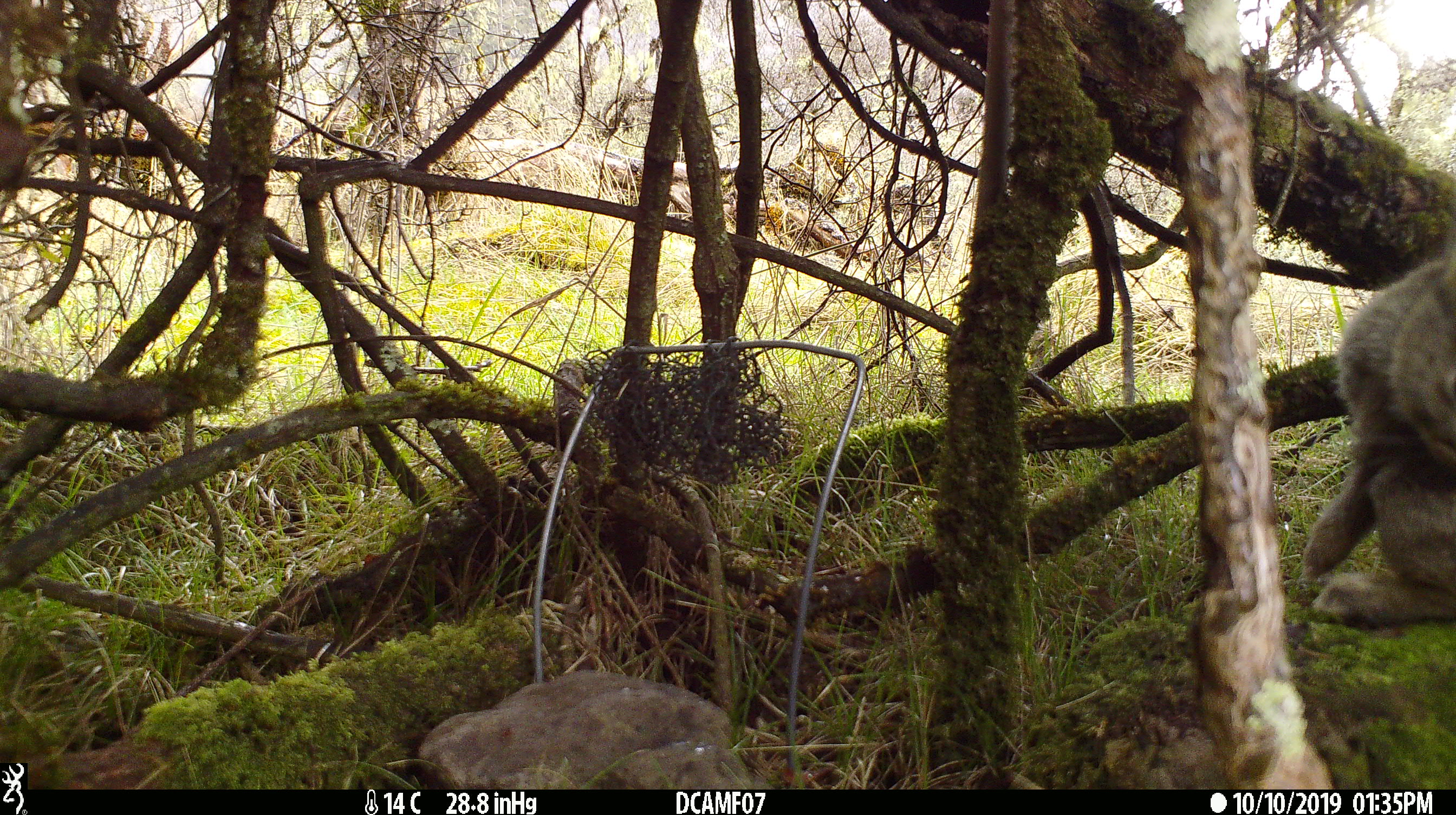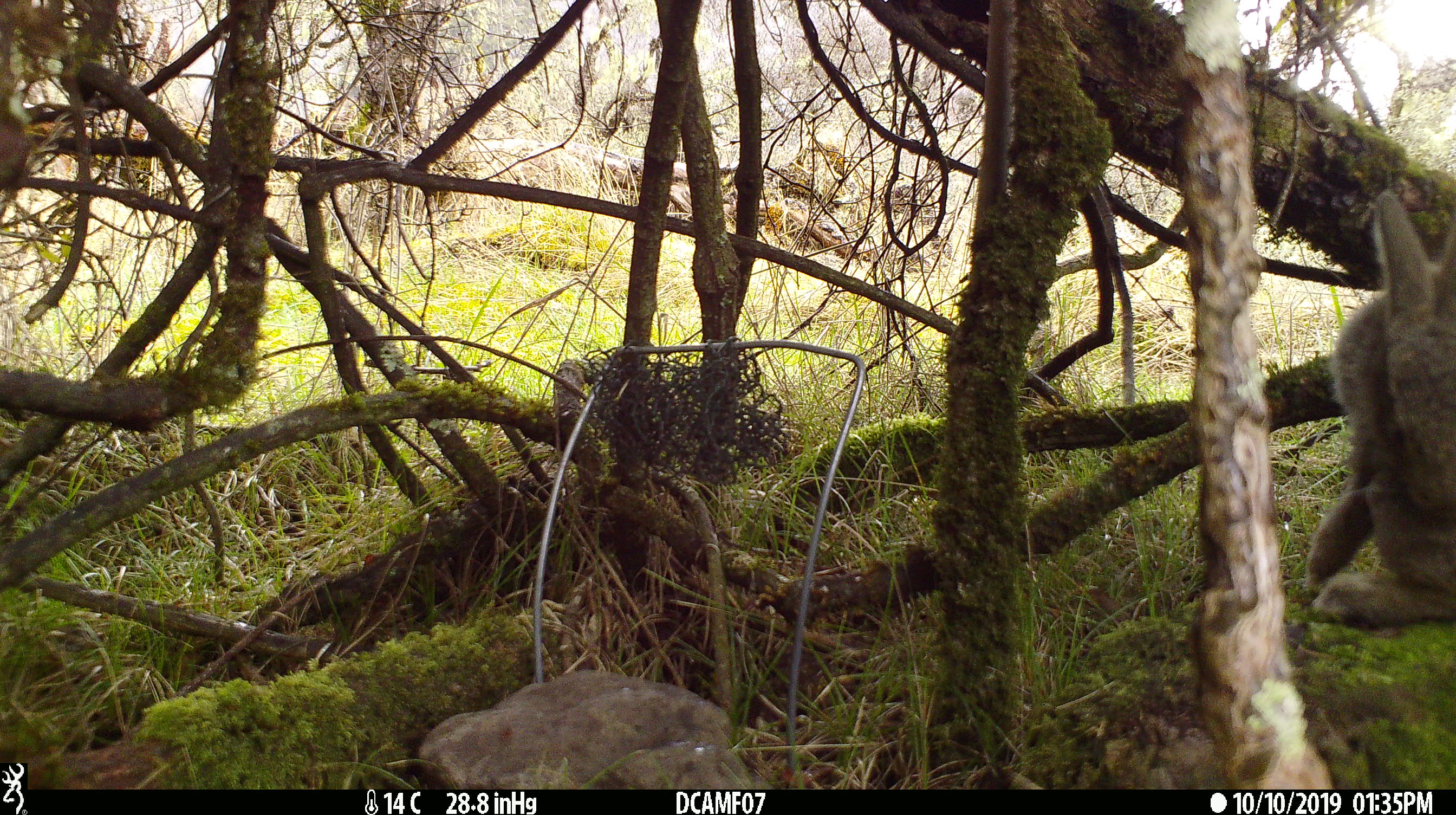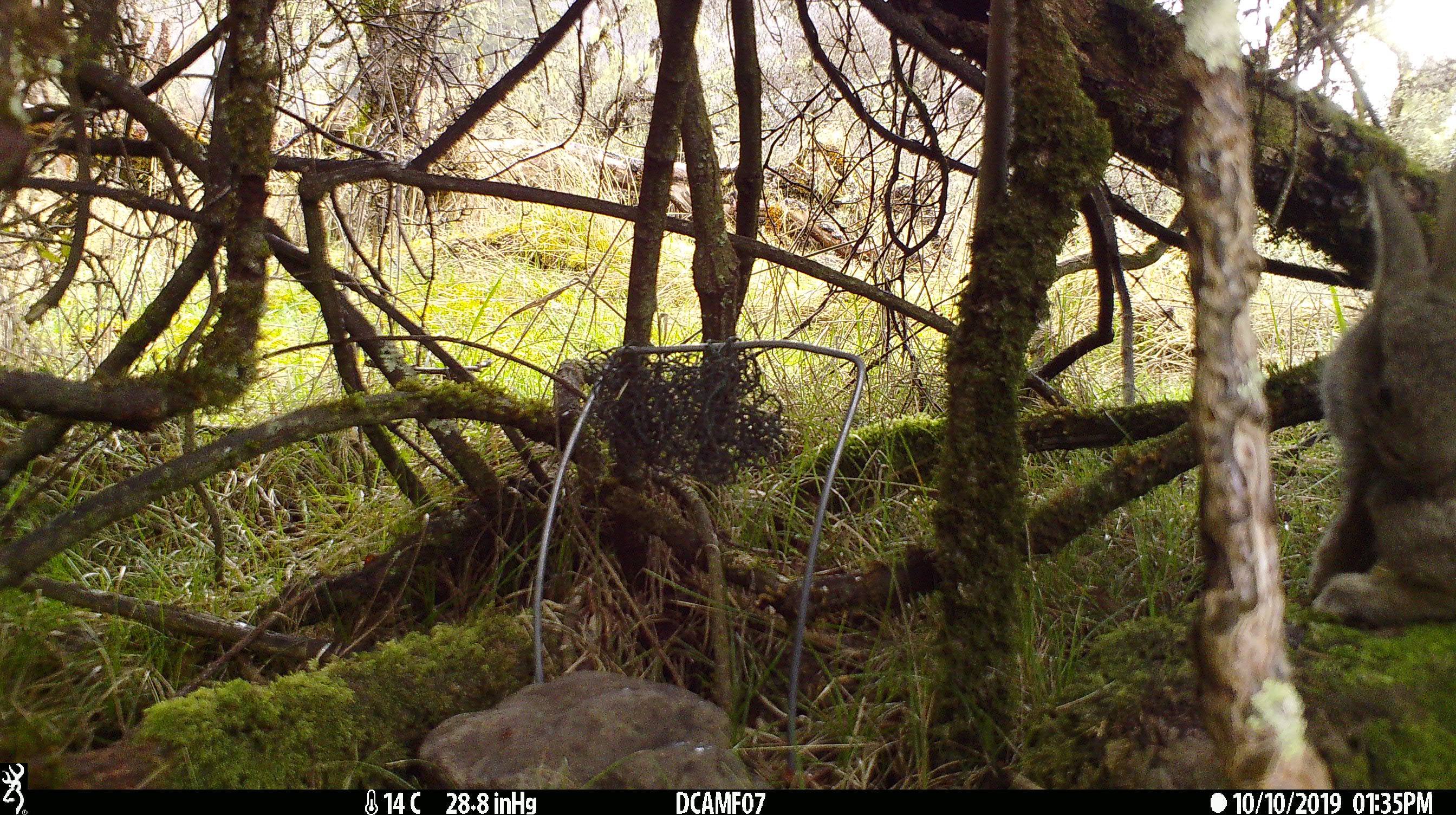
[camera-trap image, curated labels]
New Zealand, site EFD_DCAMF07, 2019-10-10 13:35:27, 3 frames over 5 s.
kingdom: Animalia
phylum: Chordata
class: Mammalia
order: Lagomorpha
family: Leporidae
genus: Oryctolagus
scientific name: Oryctolagus cuniculus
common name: european rabbit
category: rabbit